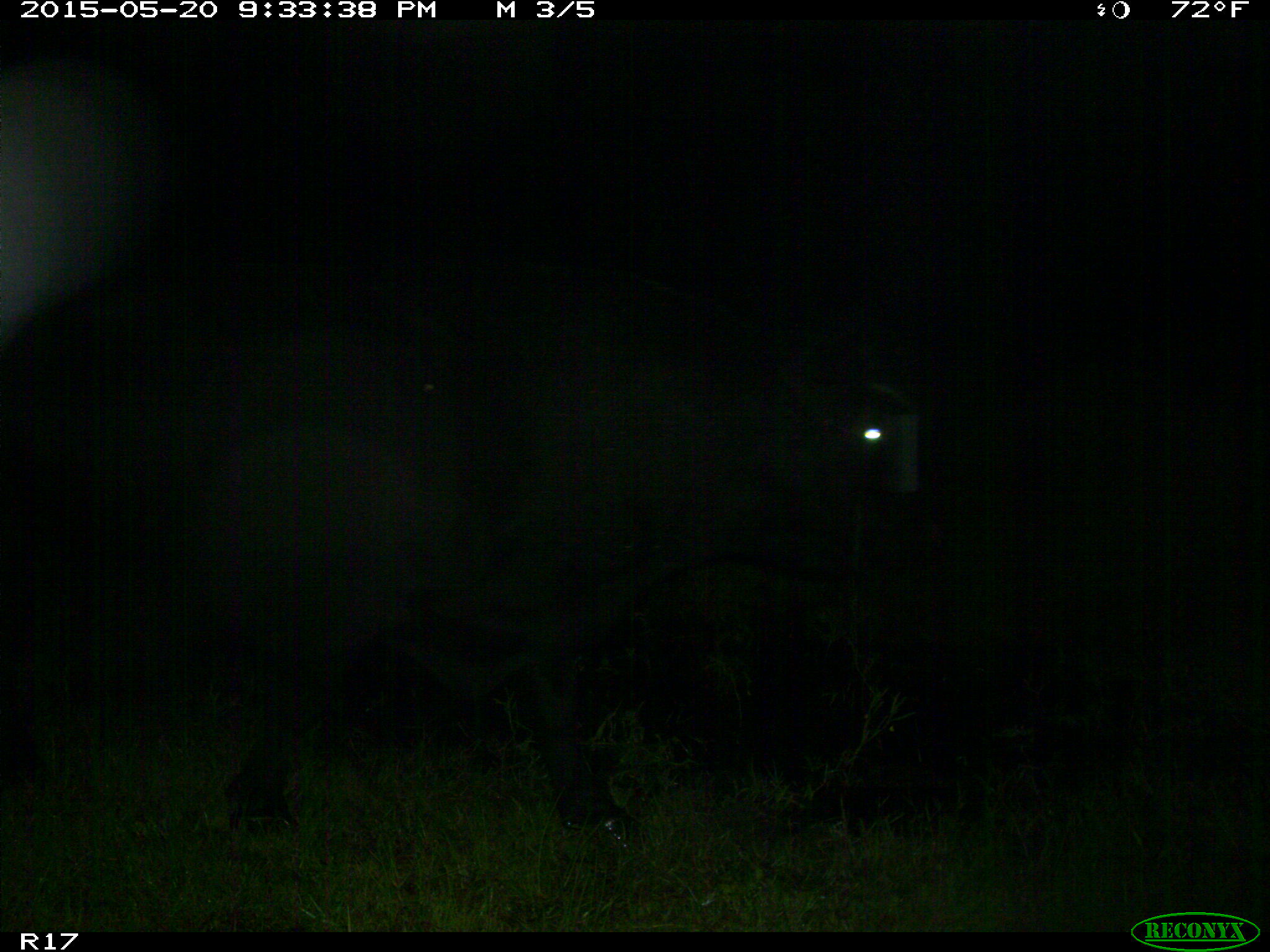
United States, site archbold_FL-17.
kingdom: Animalia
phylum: Chordata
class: Mammalia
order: Artiodactyla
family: Bovidae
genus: Bos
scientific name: Bos taurus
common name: domestic cow